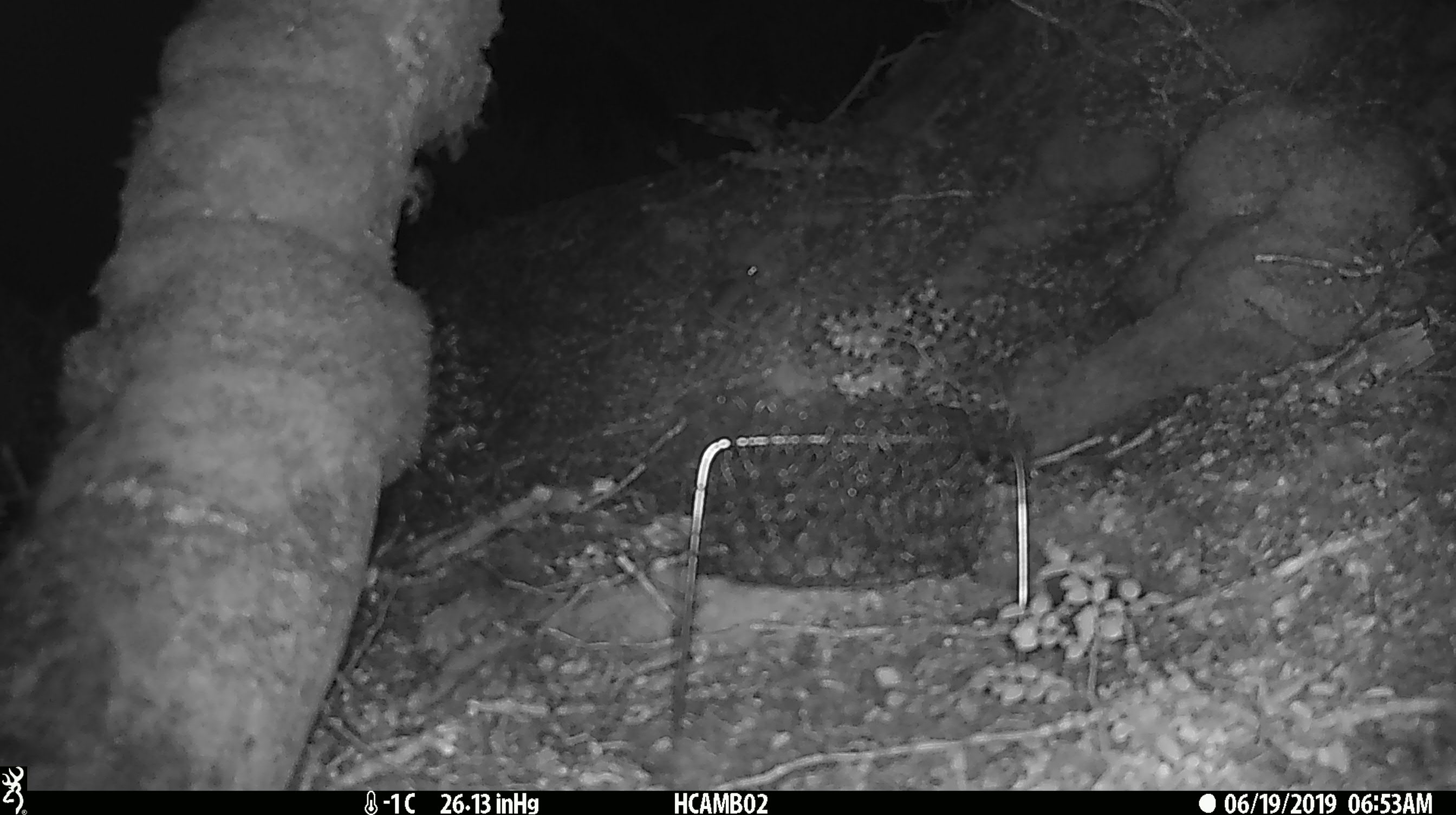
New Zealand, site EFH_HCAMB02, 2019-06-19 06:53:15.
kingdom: Animalia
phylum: Chordata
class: Mammalia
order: Rodentia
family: Muridae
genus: Mus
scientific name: Mus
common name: mouse